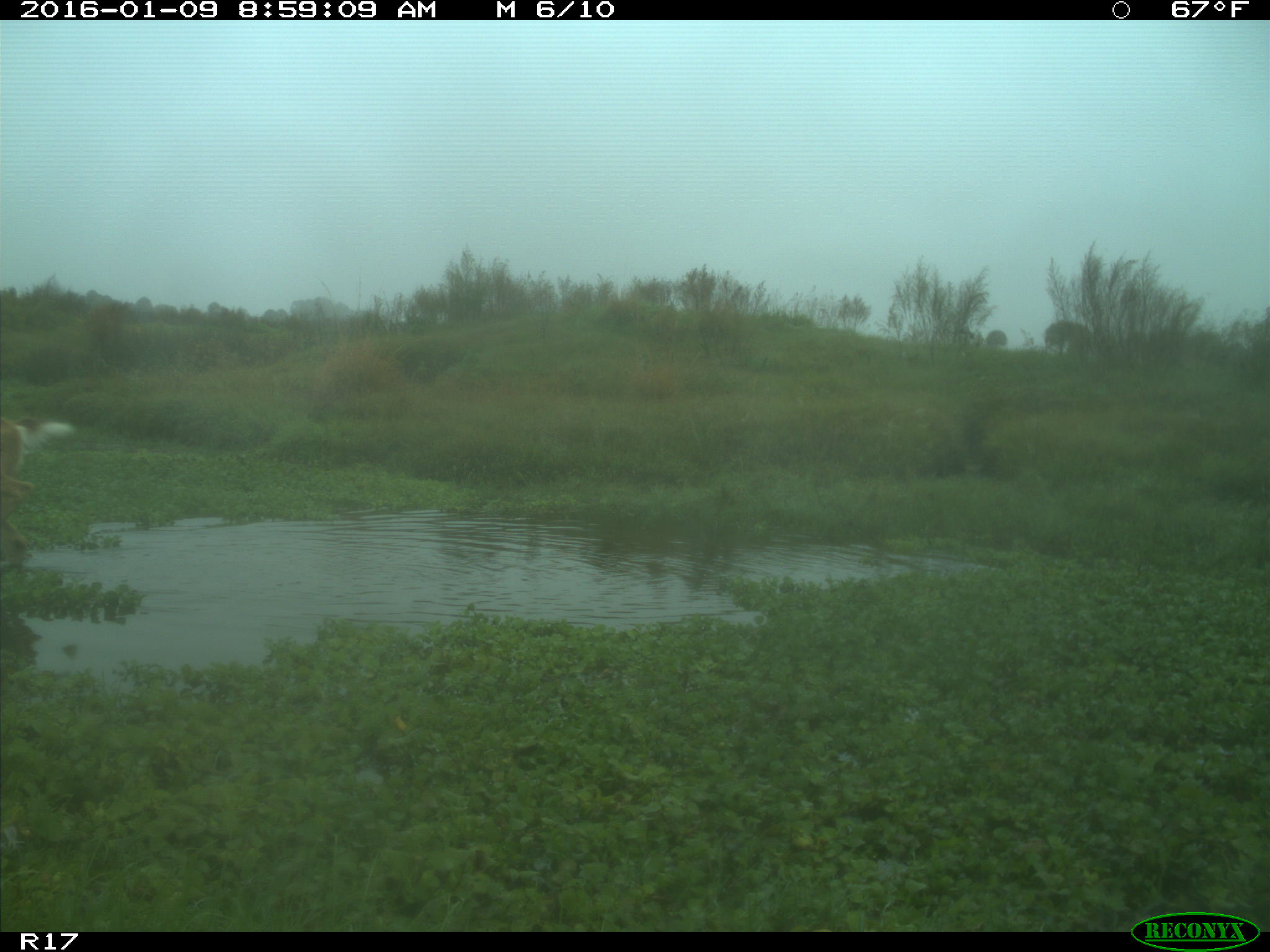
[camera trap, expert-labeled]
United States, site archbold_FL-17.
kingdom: Animalia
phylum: Chordata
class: Mammalia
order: Artiodactyla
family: Cervidae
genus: Odocoileus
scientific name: Odocoileus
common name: deer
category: unidentified deer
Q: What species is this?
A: Unidentified deer (deer) (Odocoileus).